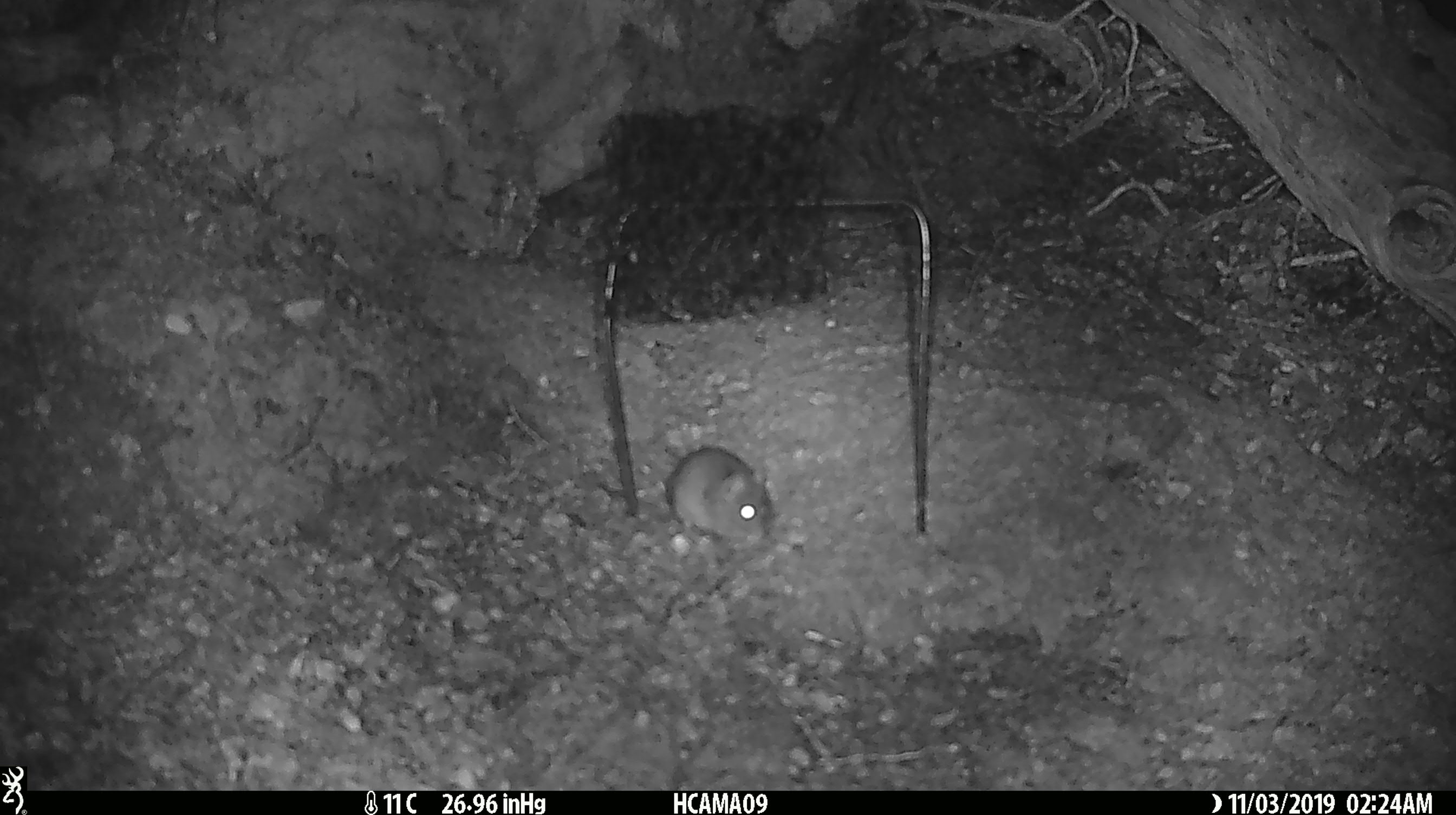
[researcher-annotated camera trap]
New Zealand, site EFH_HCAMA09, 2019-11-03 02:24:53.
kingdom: Animalia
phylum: Chordata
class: Mammalia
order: Rodentia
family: Muridae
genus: Mus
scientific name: Mus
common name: mouse